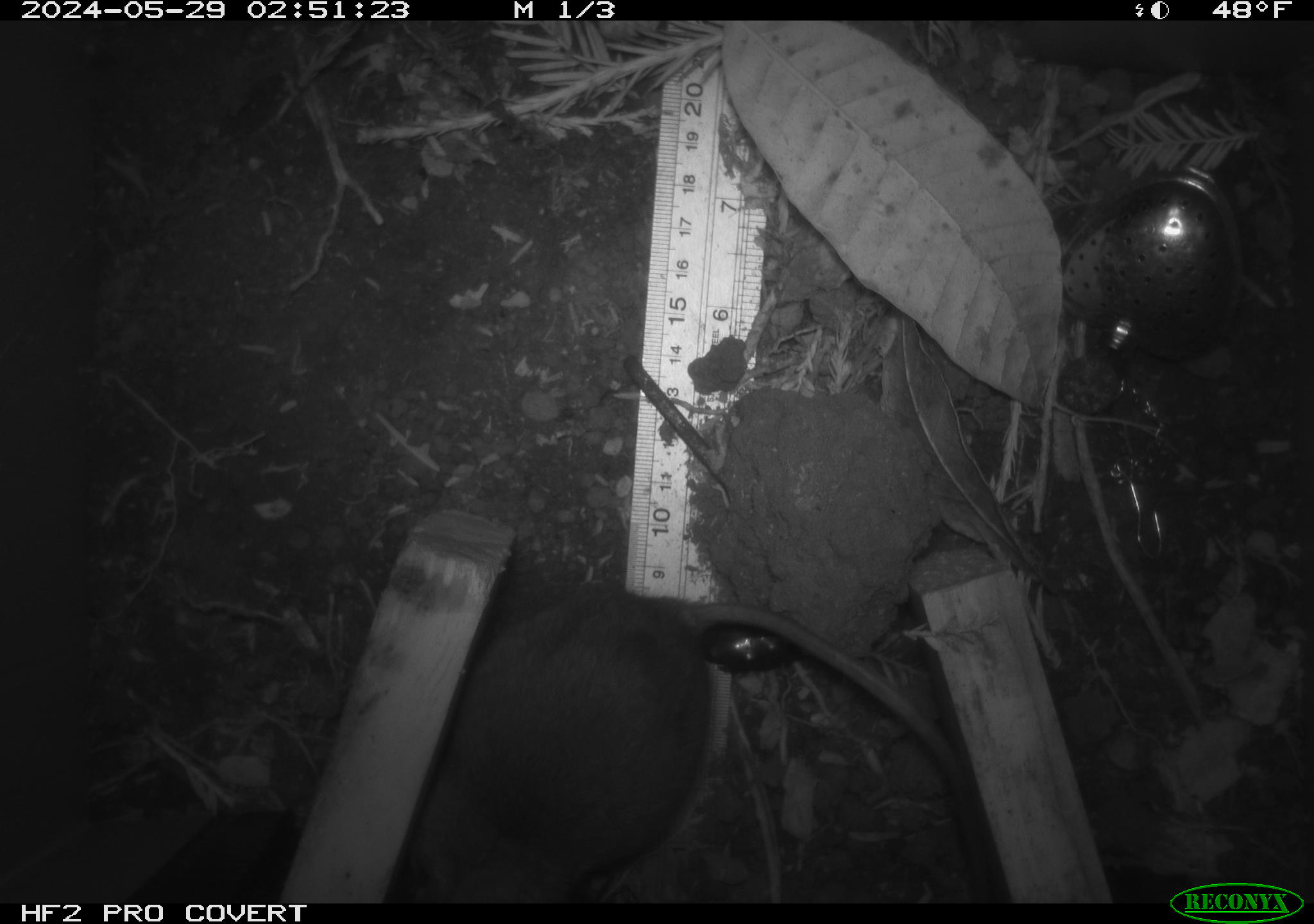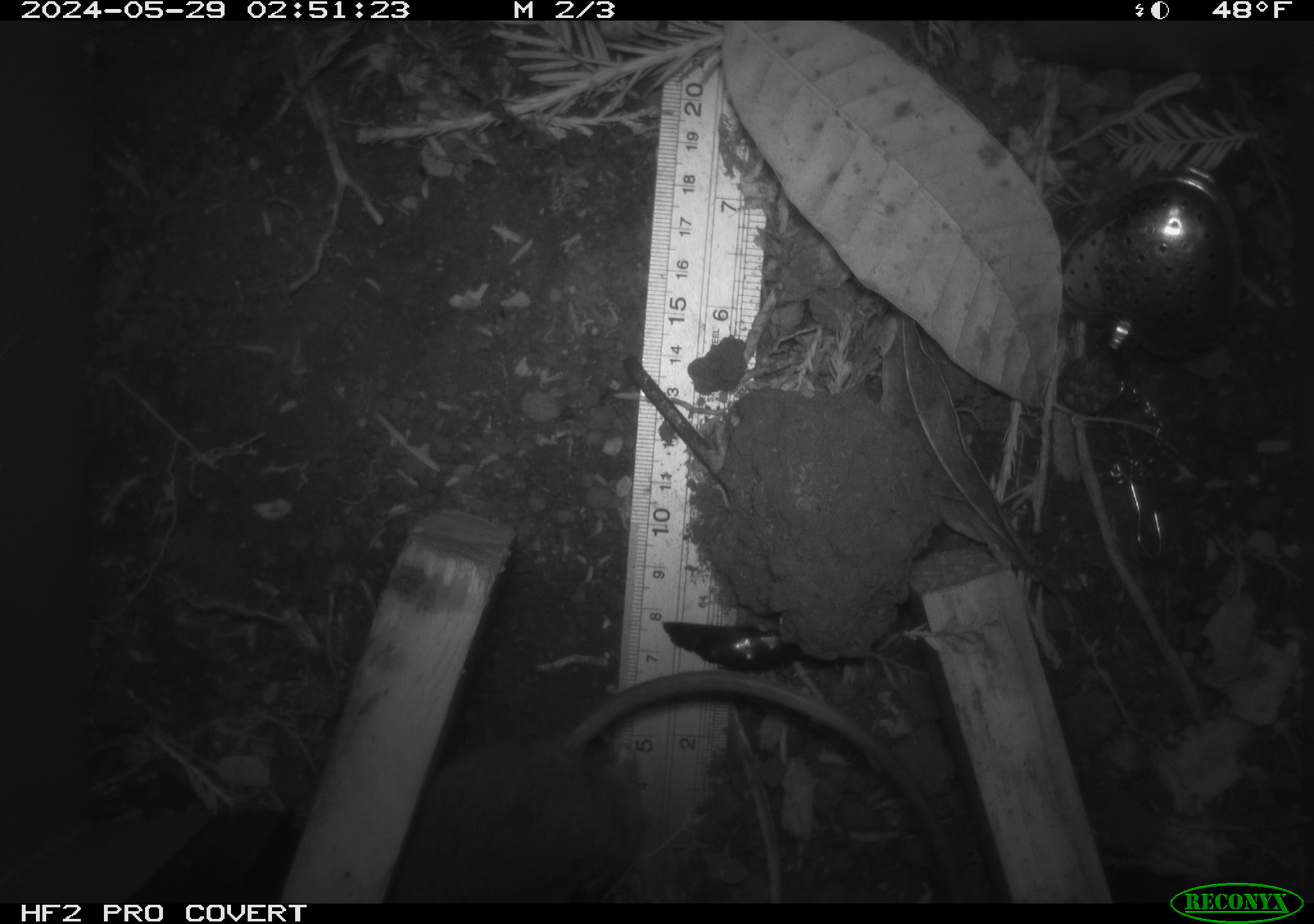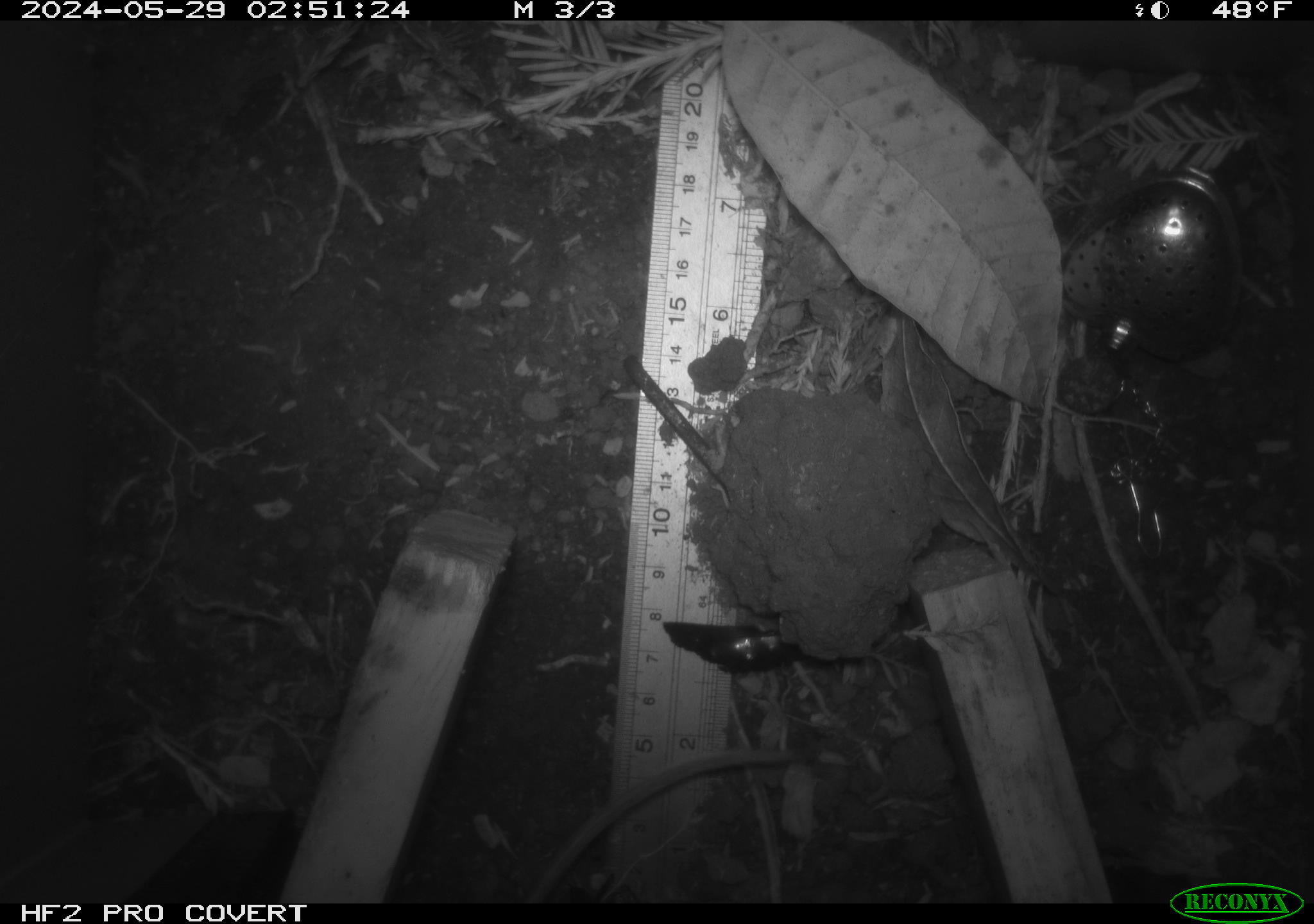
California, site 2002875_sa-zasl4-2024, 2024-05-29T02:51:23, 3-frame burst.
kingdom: Animalia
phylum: Chordata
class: Mammalia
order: Rodentia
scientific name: Rodentia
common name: rodent